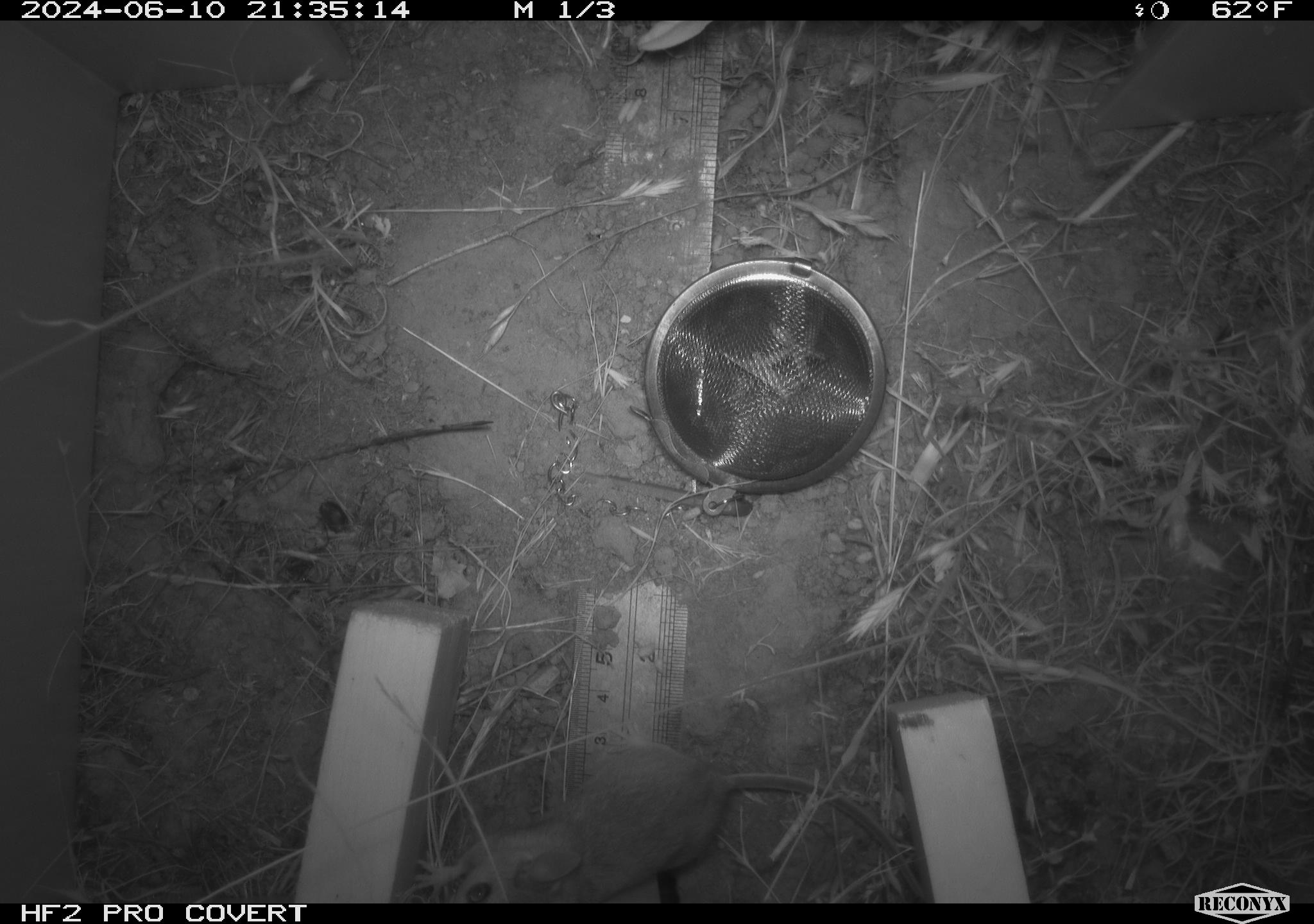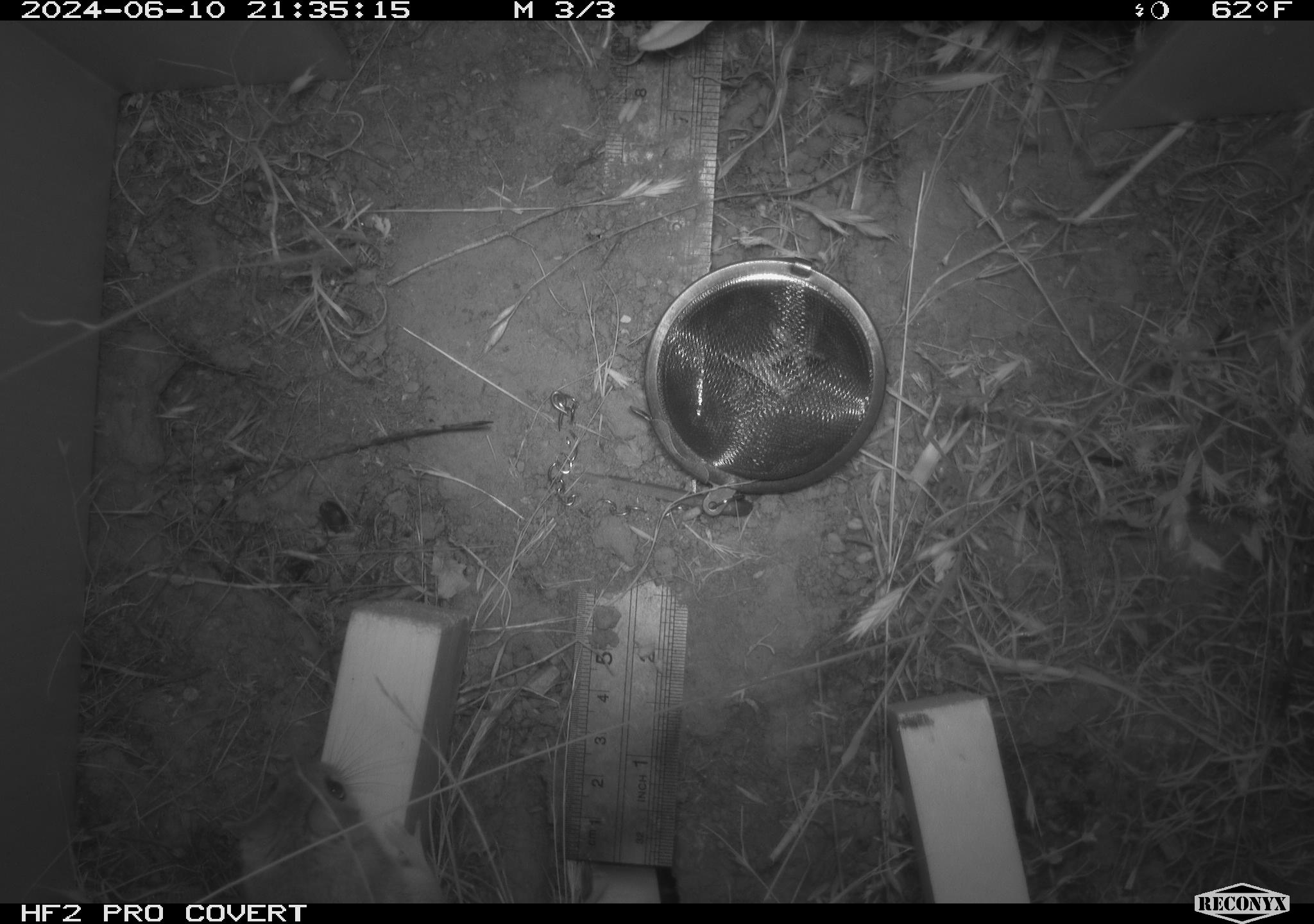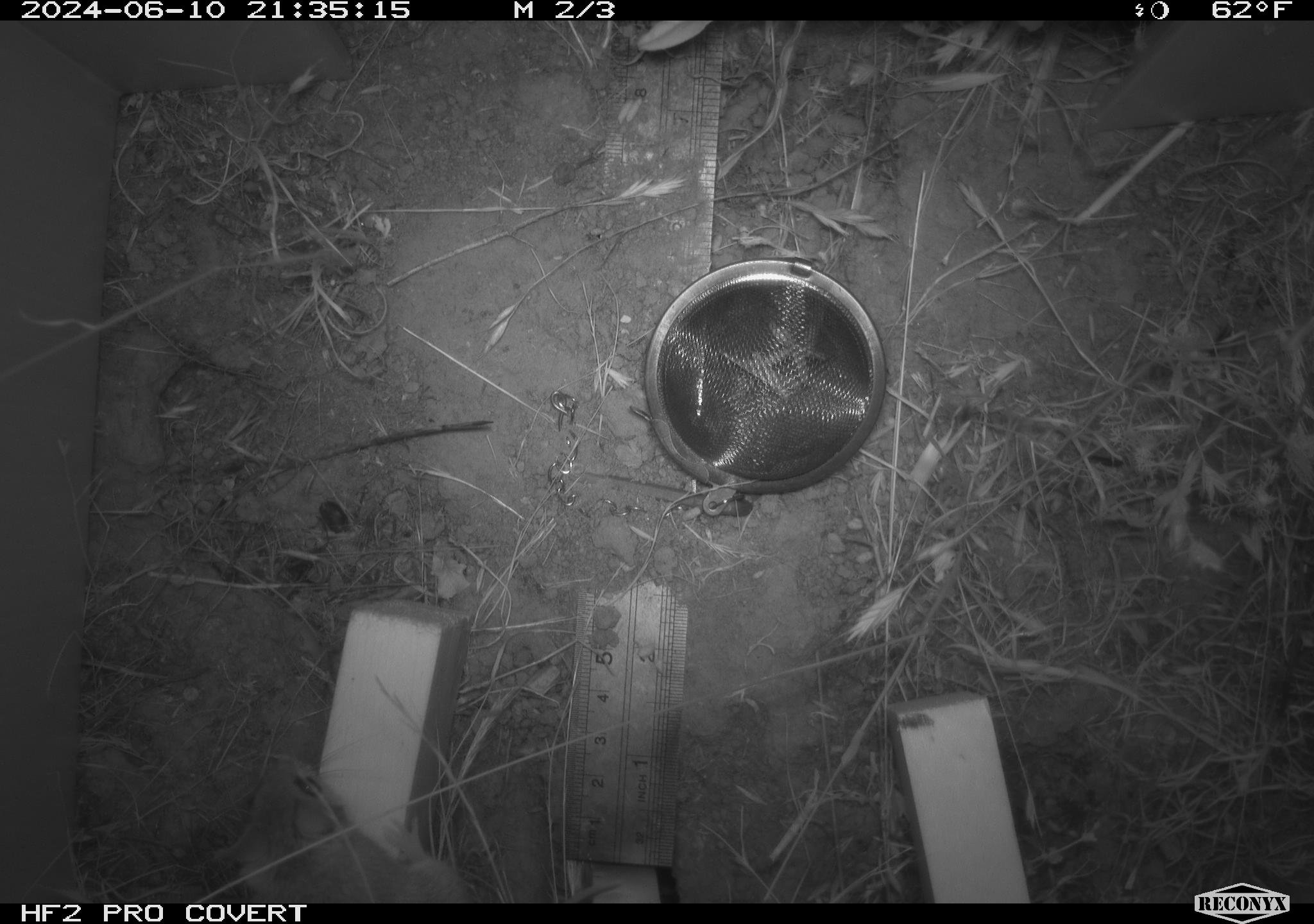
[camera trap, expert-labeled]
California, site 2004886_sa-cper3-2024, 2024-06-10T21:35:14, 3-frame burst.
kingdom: Animalia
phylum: Chordata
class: Mammalia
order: Rodentia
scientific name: Rodentia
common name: rodent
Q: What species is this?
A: Rodent (Rodentia).